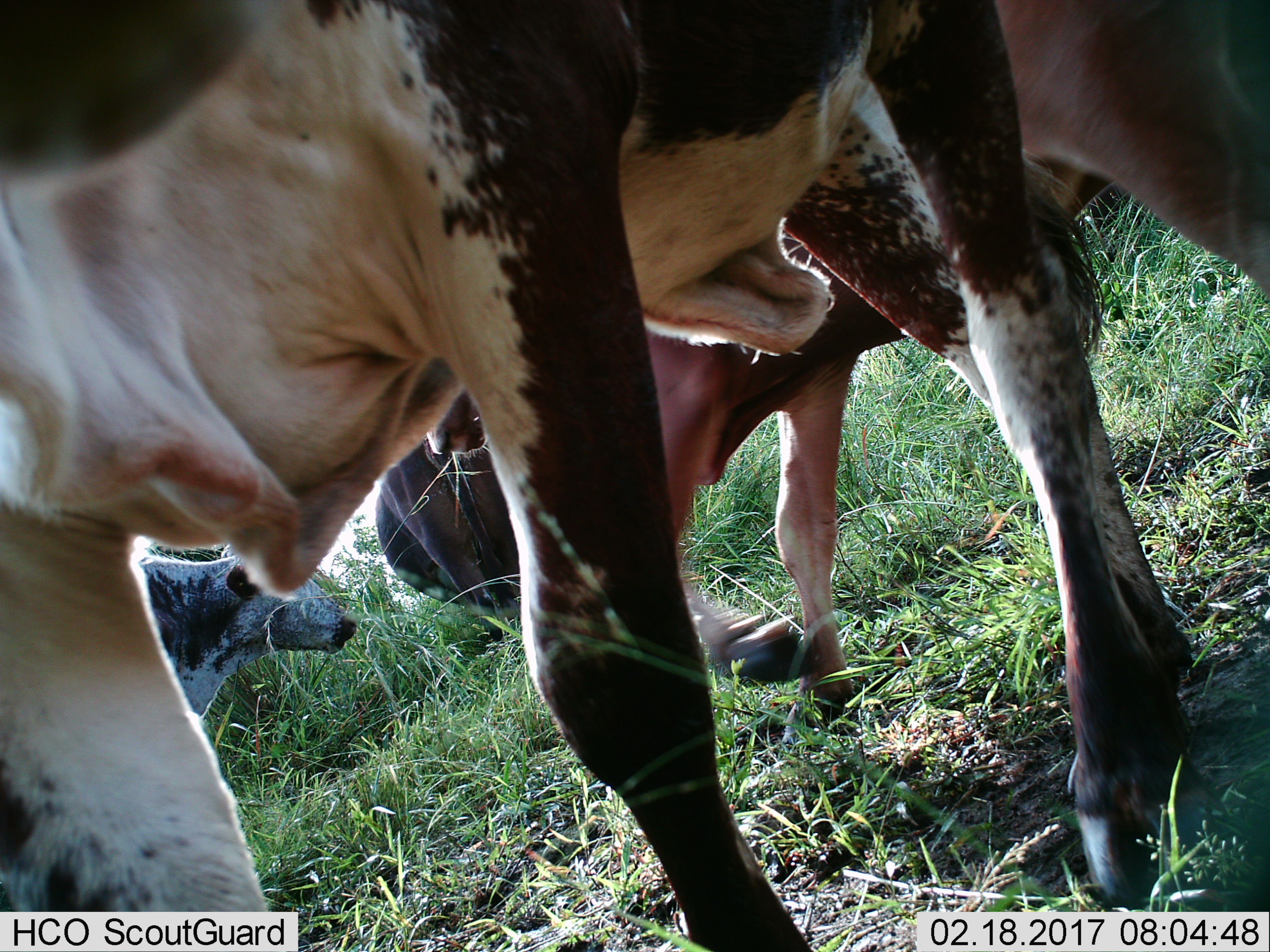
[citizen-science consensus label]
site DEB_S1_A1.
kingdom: Animalia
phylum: Chordata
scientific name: Vertebrata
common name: domestic animal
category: domesticanimal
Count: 4.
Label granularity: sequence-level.